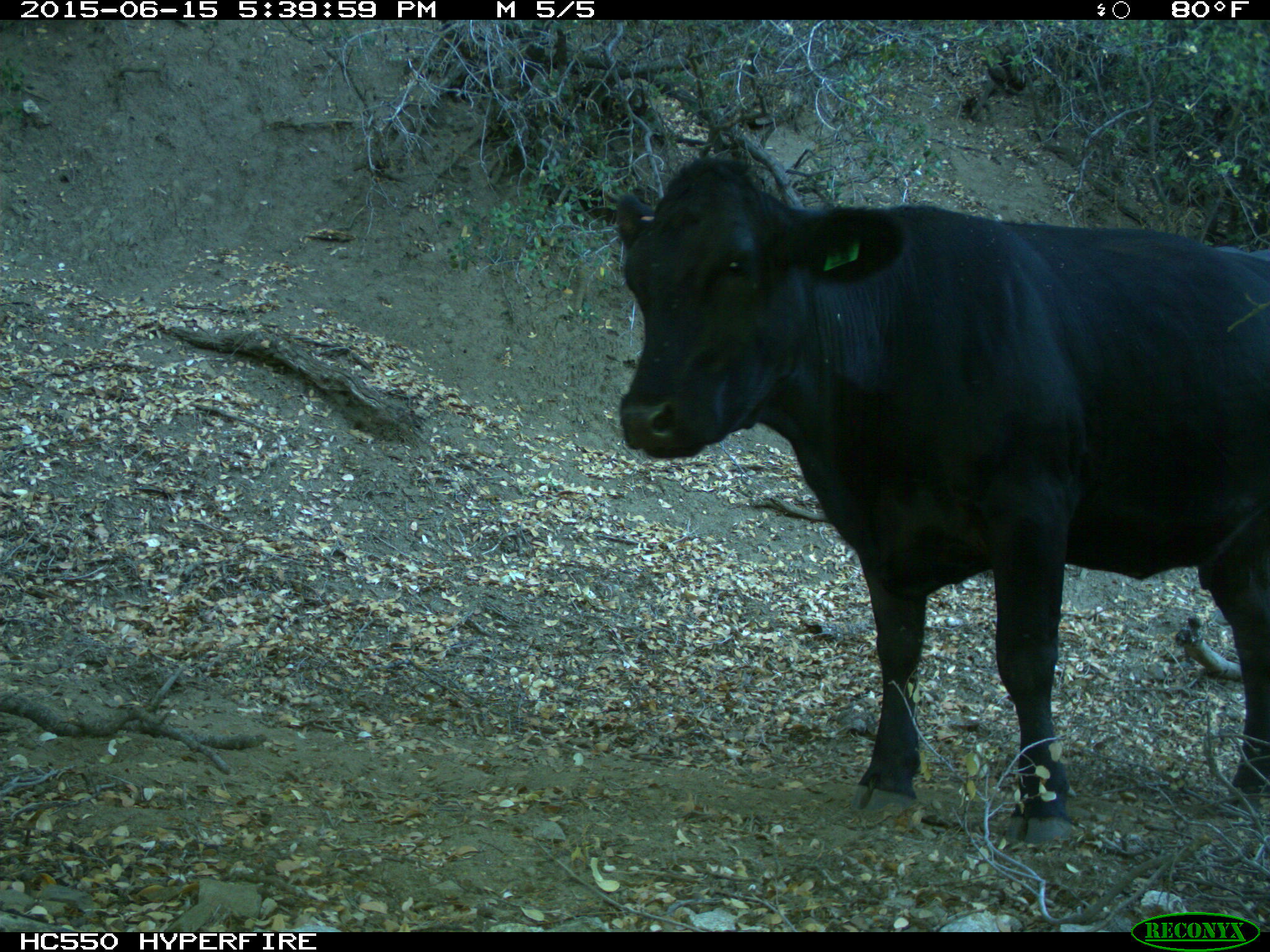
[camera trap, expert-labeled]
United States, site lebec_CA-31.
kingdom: Animalia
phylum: Chordata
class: Mammalia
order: Artiodactyla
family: Bovidae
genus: Bos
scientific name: Bos taurus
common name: domestic cow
Bos taurus (domestic cow).